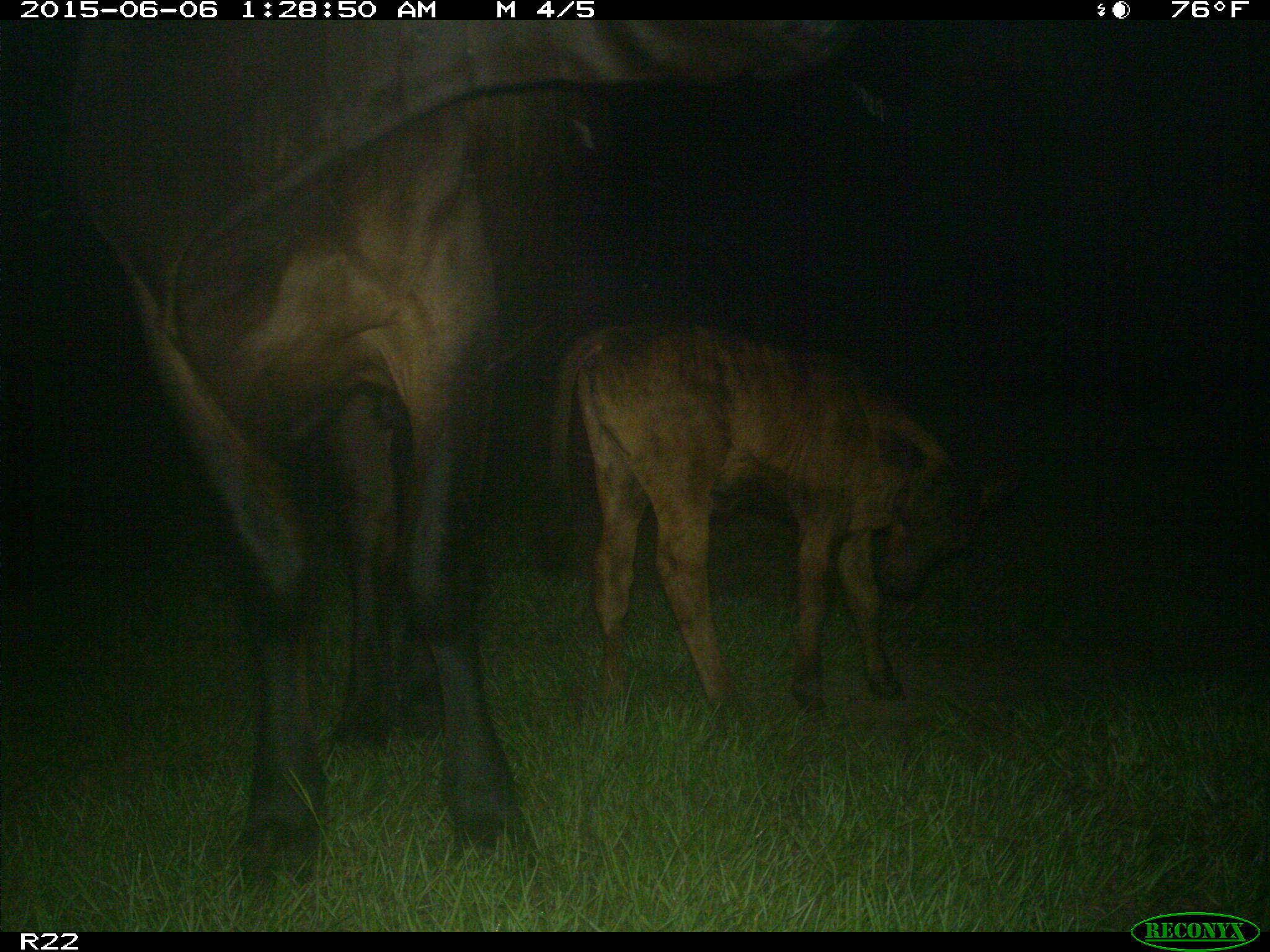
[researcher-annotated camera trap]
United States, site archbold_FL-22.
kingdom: Animalia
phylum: Chordata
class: Mammalia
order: Artiodactyla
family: Bovidae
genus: Bos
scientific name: Bos taurus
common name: domestic cow